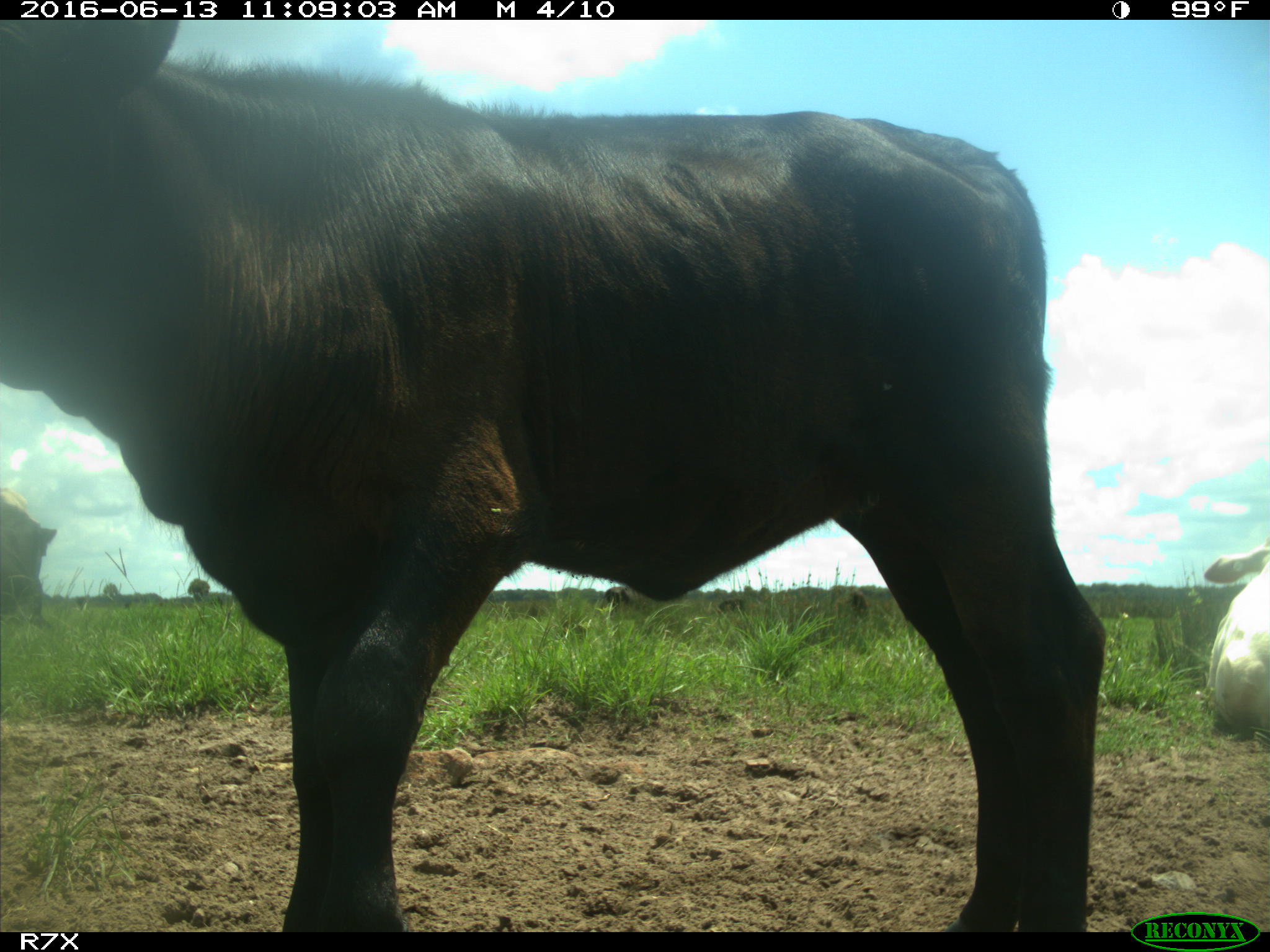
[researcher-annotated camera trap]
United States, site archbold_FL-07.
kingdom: Animalia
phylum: Chordata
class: Mammalia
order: Artiodactyla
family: Bovidae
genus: Bos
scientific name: Bos taurus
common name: domestic cow